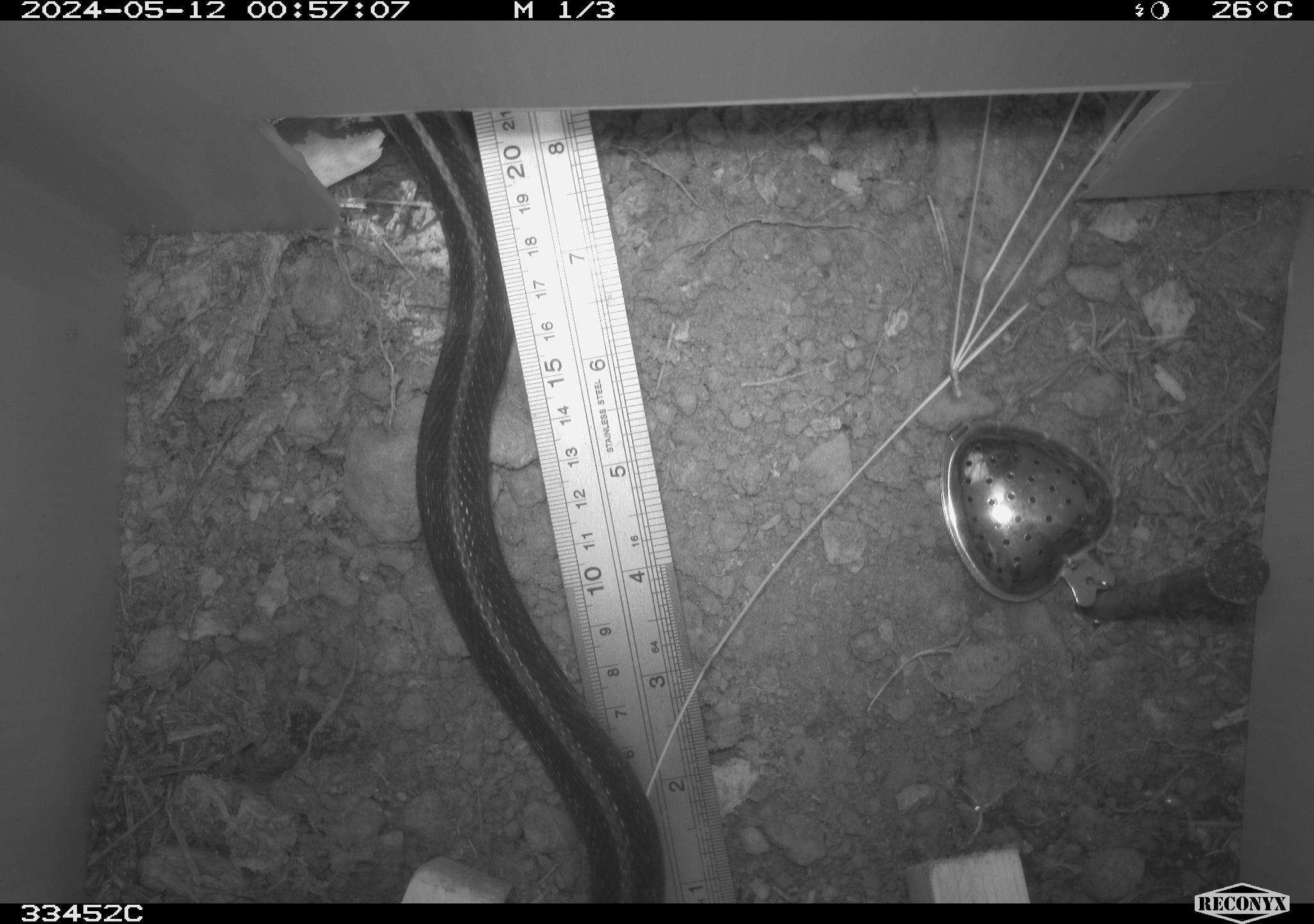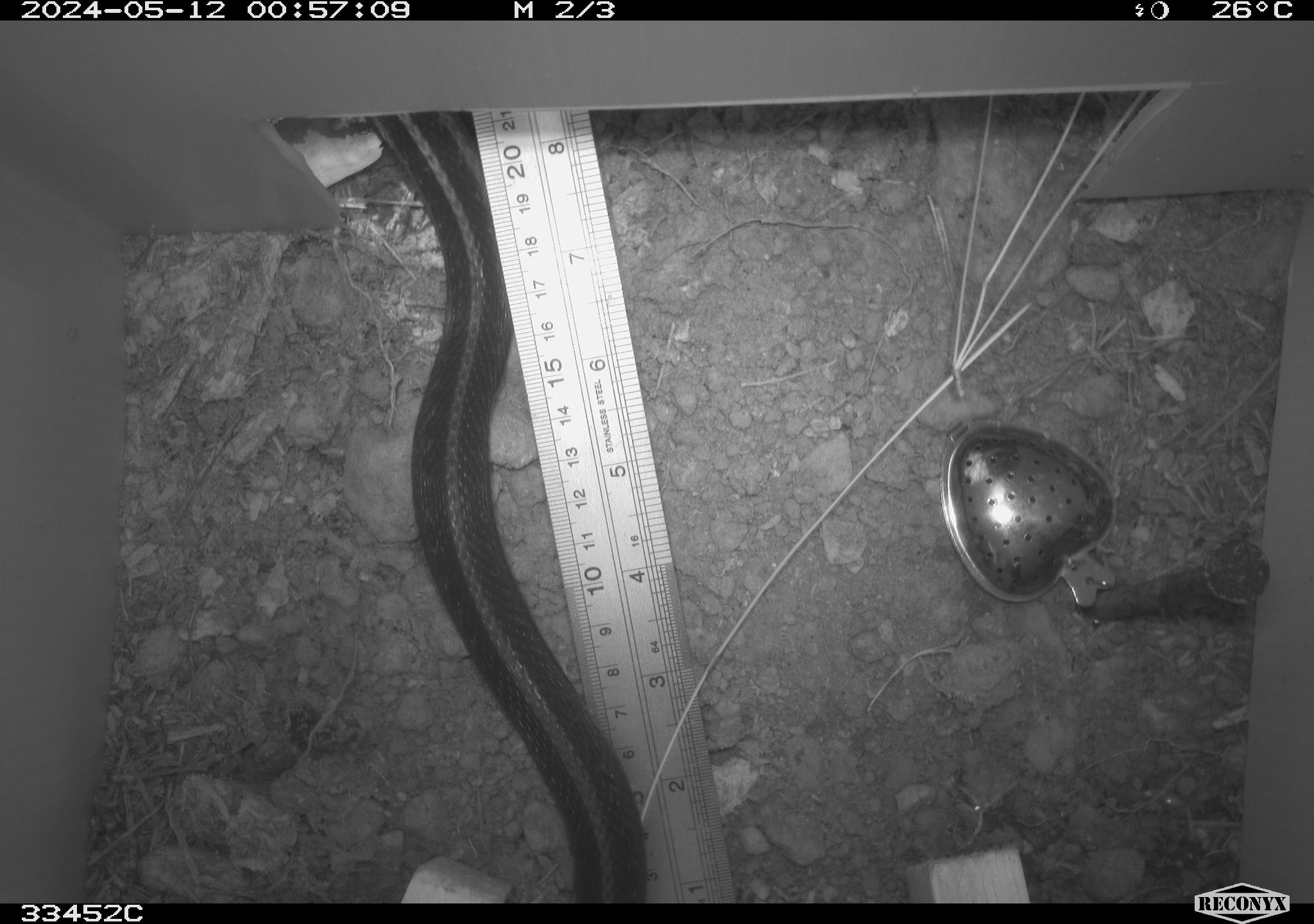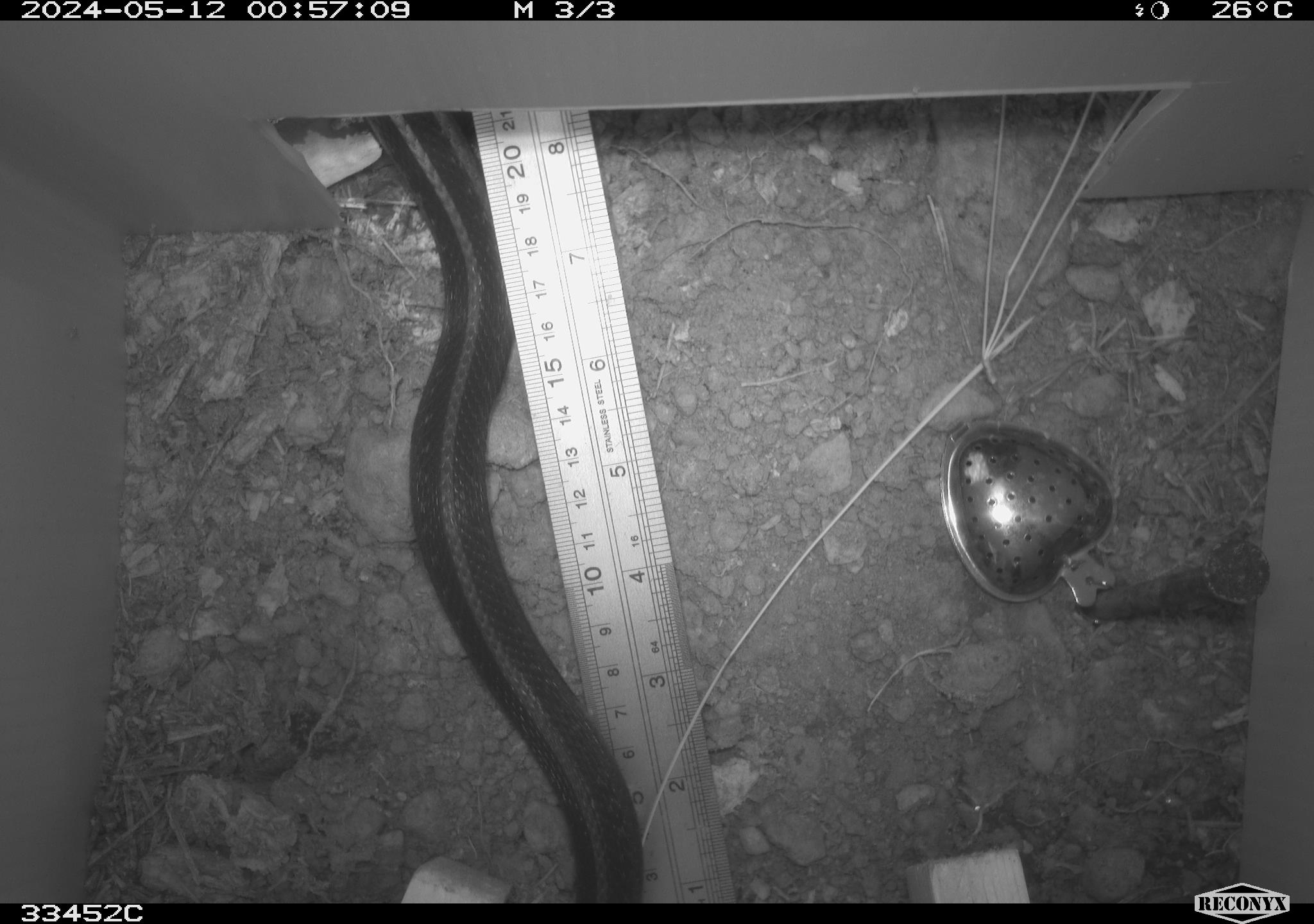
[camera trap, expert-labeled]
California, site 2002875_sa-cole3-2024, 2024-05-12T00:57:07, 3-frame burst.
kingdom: Animalia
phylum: Chordata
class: Reptilia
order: Squamata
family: Colubridae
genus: Thamnophis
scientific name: Thamnophis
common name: american gartersnakes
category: thamnophis species